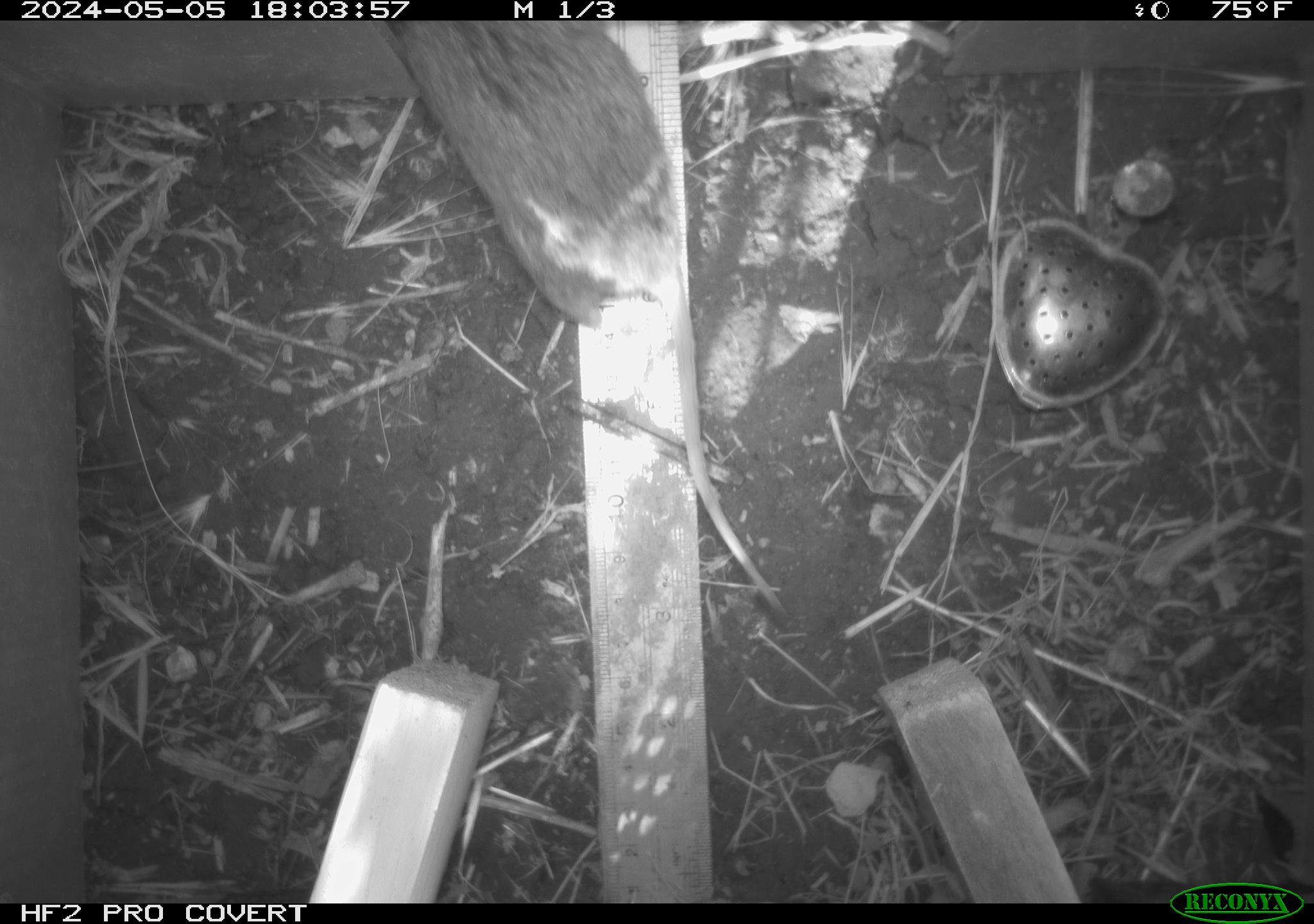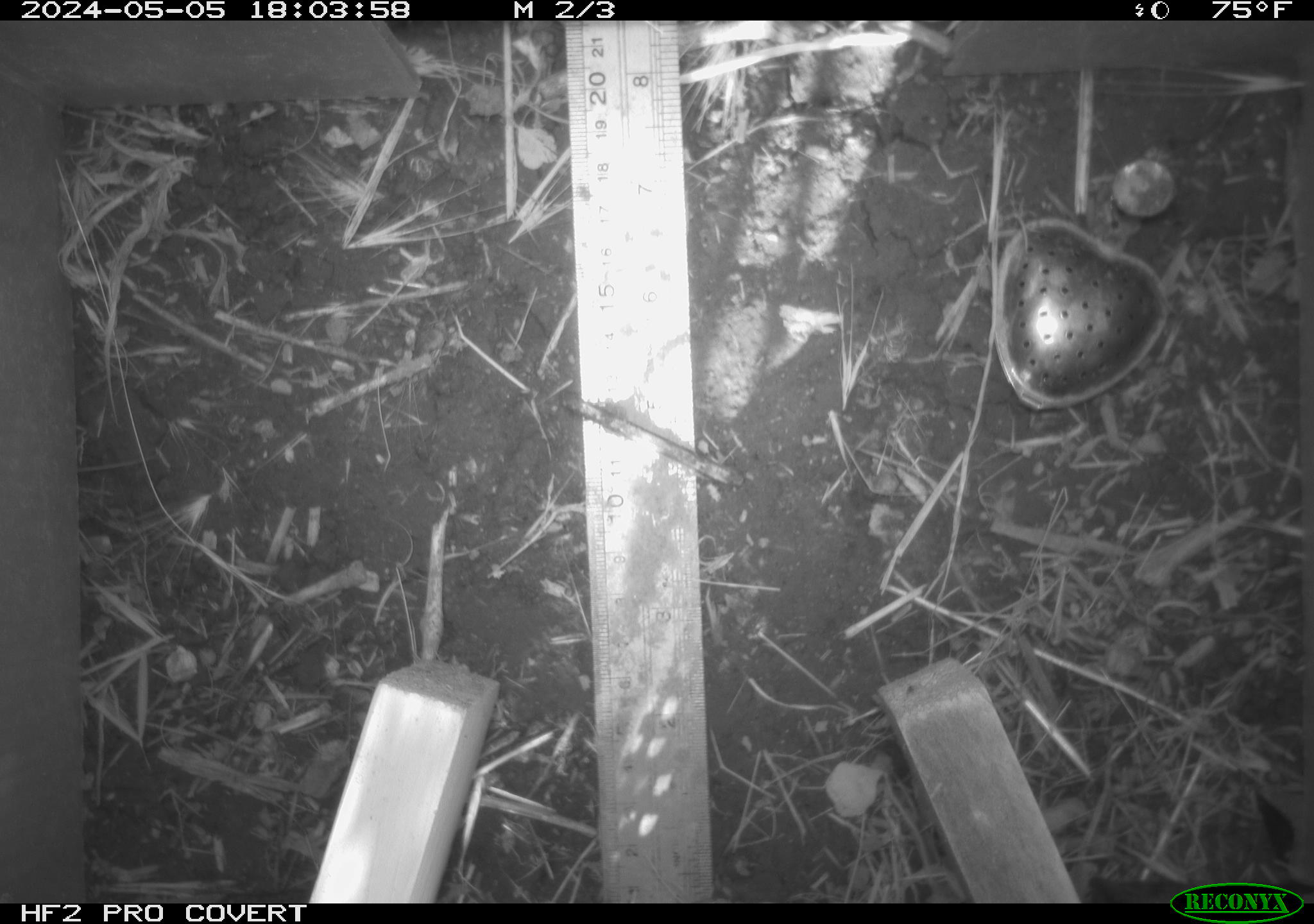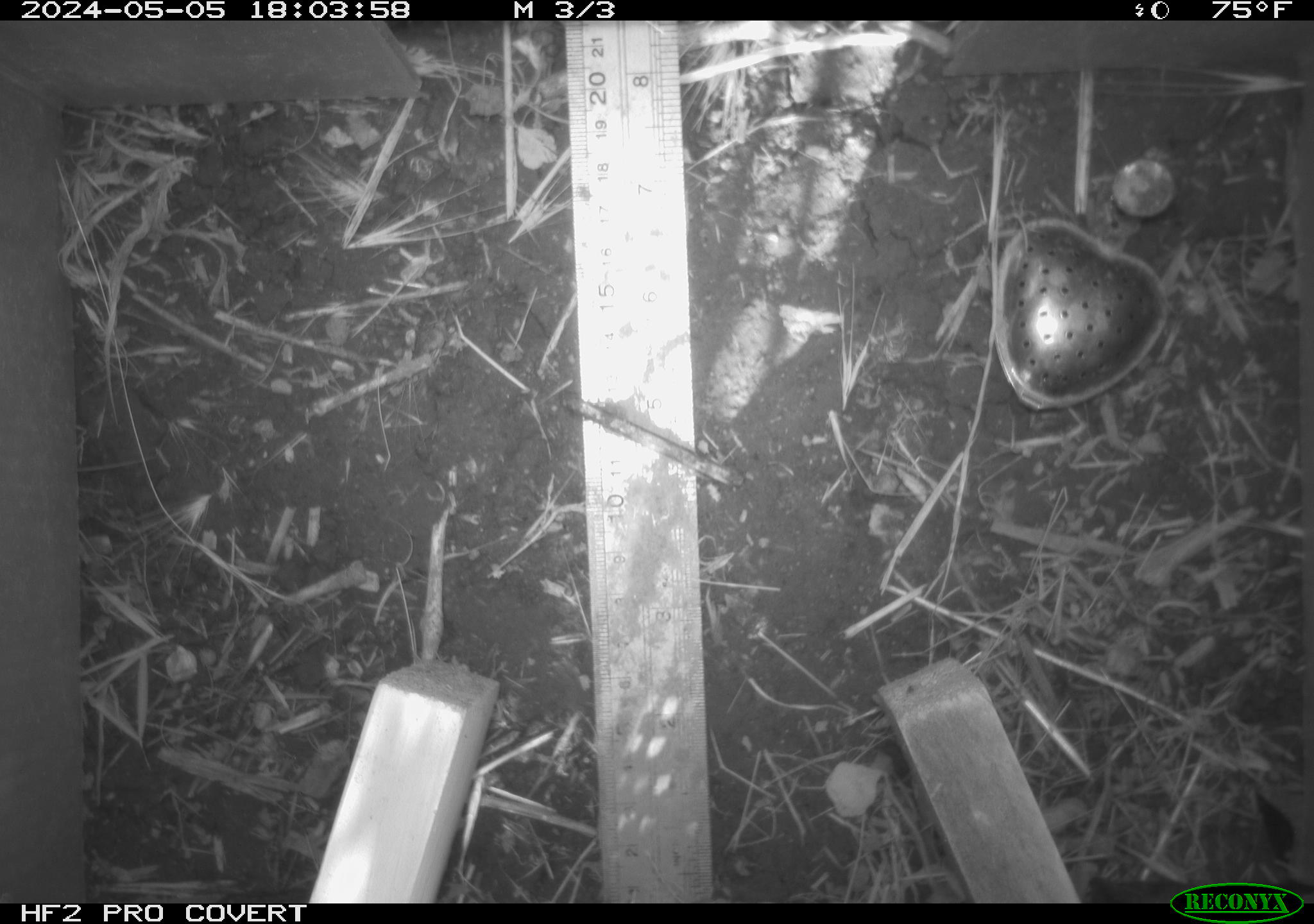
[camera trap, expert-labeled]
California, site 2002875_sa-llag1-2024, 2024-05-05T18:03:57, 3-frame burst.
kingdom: Animalia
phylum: Chordata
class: Mammalia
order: Rodentia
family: Cricetidae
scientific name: Arvicolinae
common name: voles, lemmings, and muskrats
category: arvicolinae subfamily